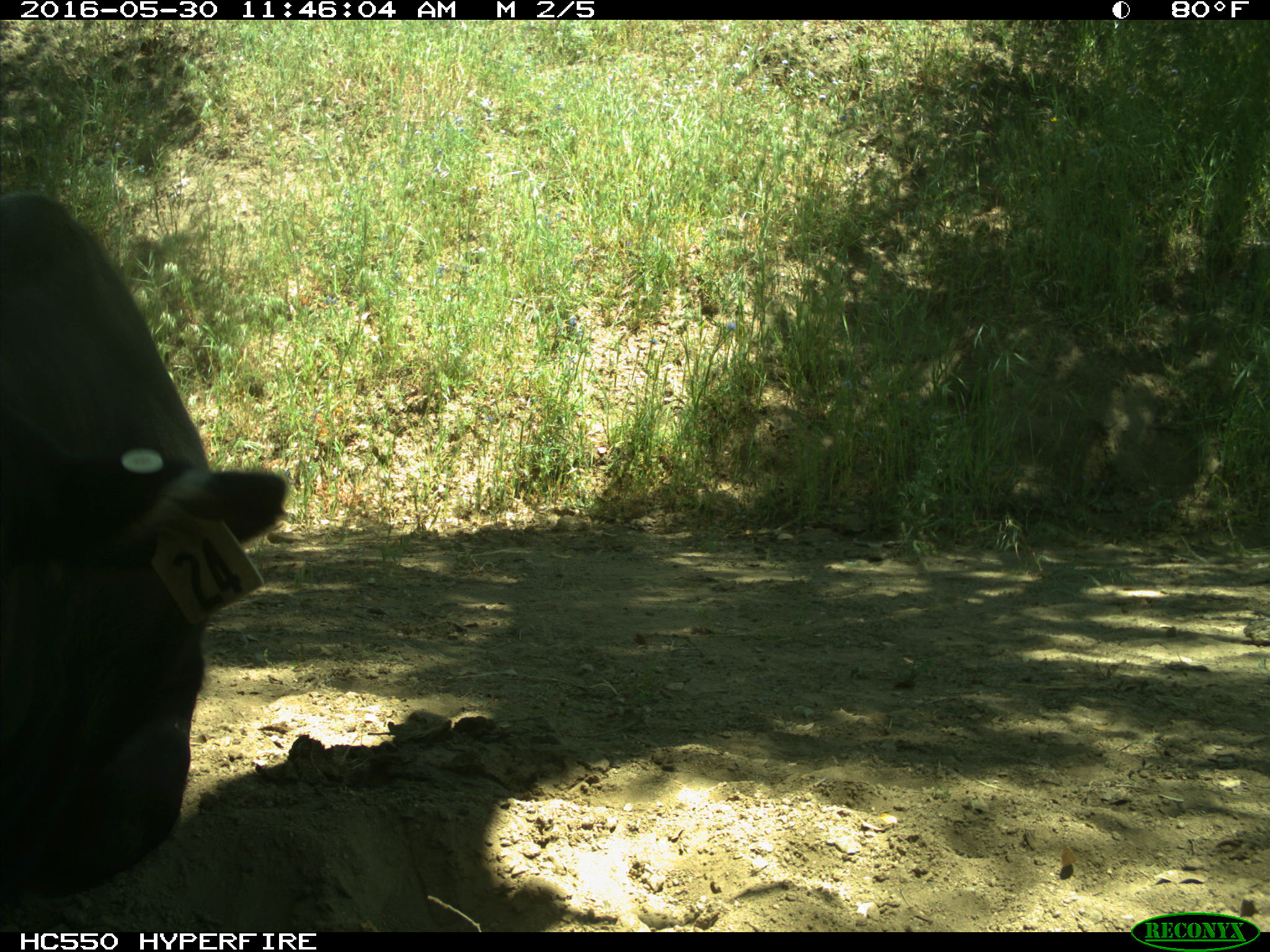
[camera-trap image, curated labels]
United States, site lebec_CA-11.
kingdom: Animalia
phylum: Chordata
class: Mammalia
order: Artiodactyla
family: Bovidae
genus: Bos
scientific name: Bos taurus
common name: domestic cow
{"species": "Bos taurus (domestic cow)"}